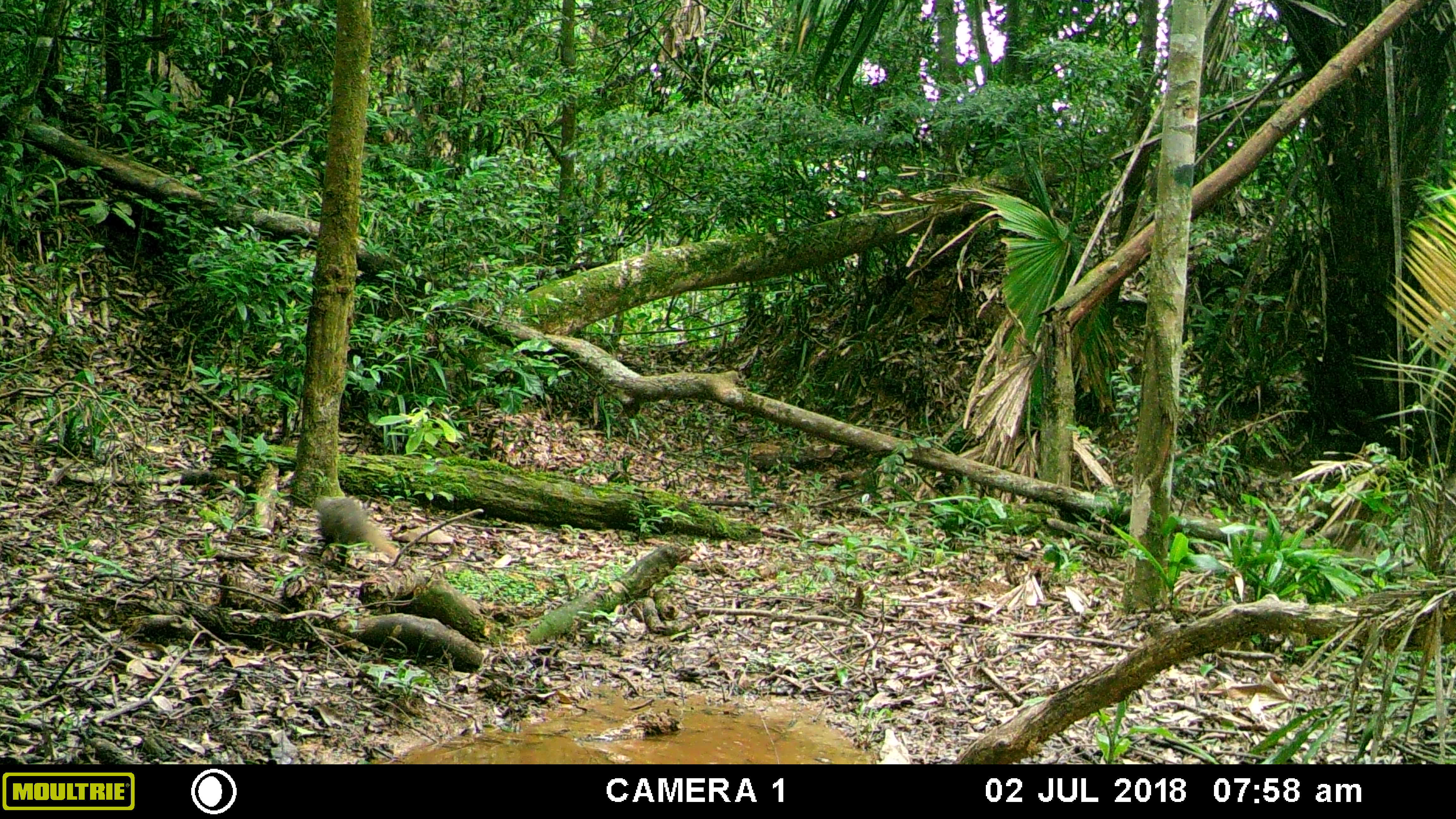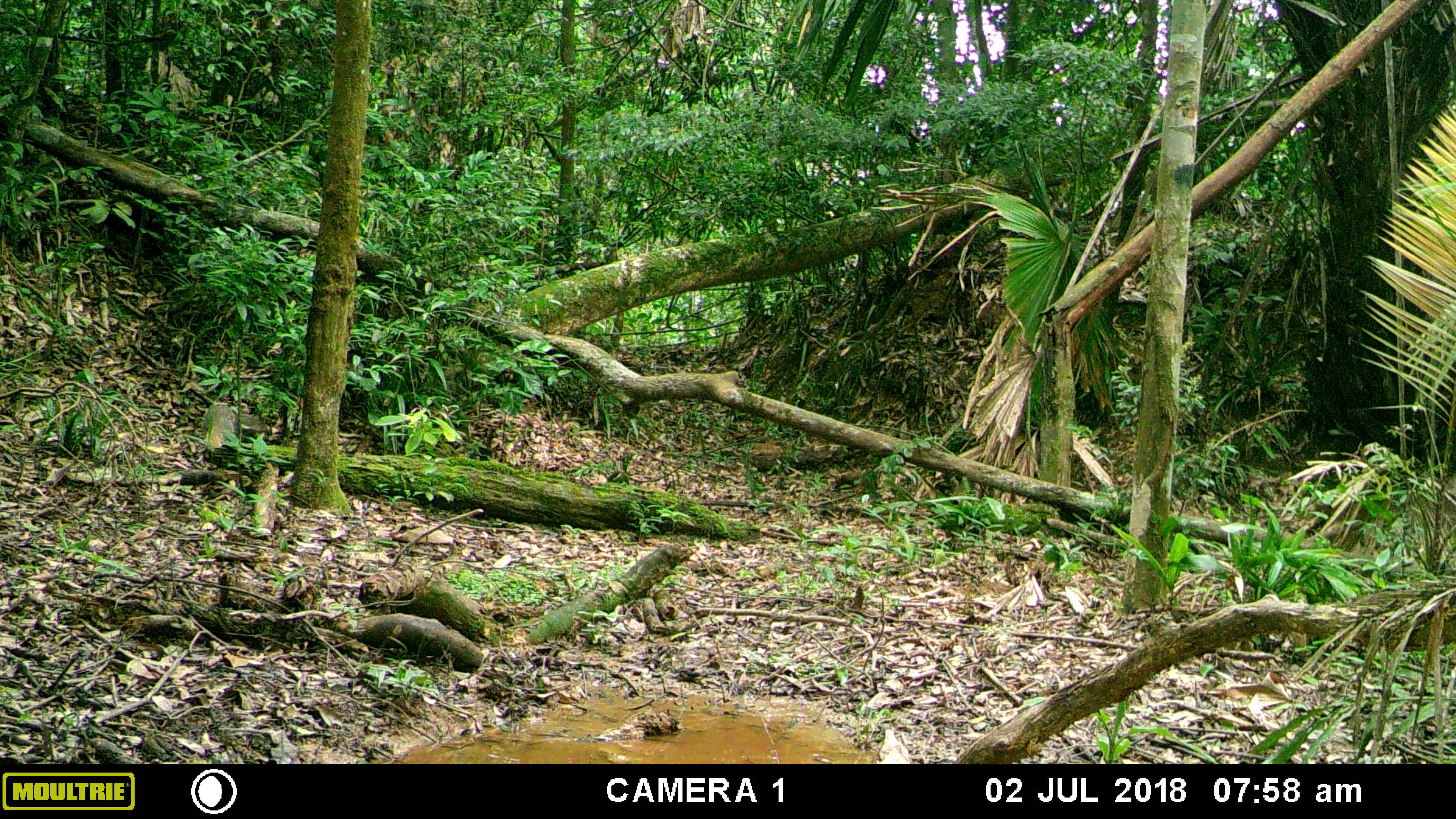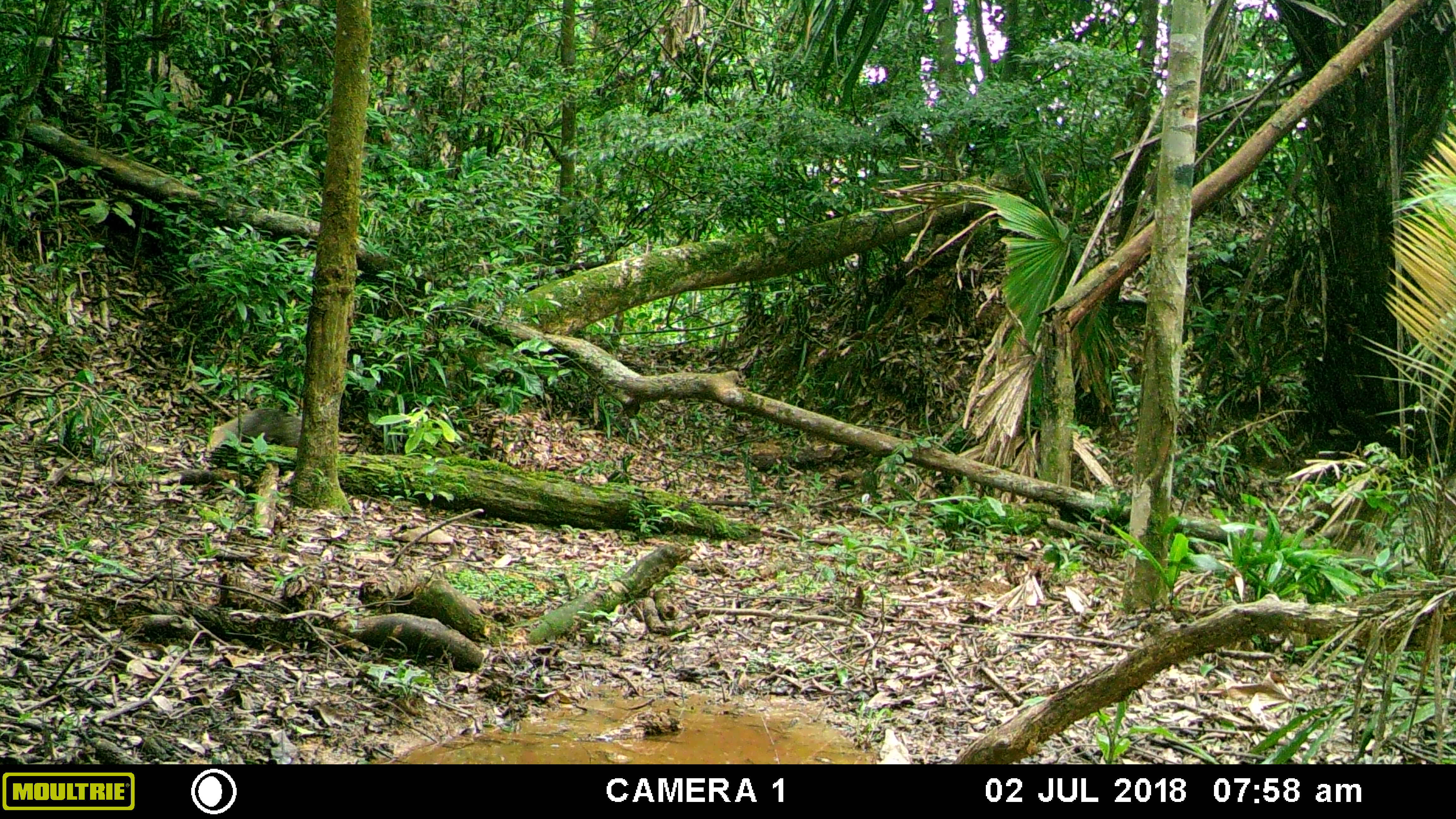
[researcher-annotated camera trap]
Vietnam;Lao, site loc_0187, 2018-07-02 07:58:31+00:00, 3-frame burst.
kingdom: Animalia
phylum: Chordata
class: Mammalia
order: Carnivora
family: Herpestidae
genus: Urva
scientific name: Urva urva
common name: crab-eating mongoose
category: crab eating mongoose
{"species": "crab eating mongoose (crab-eating mongoose) (Urva urva)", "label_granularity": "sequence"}